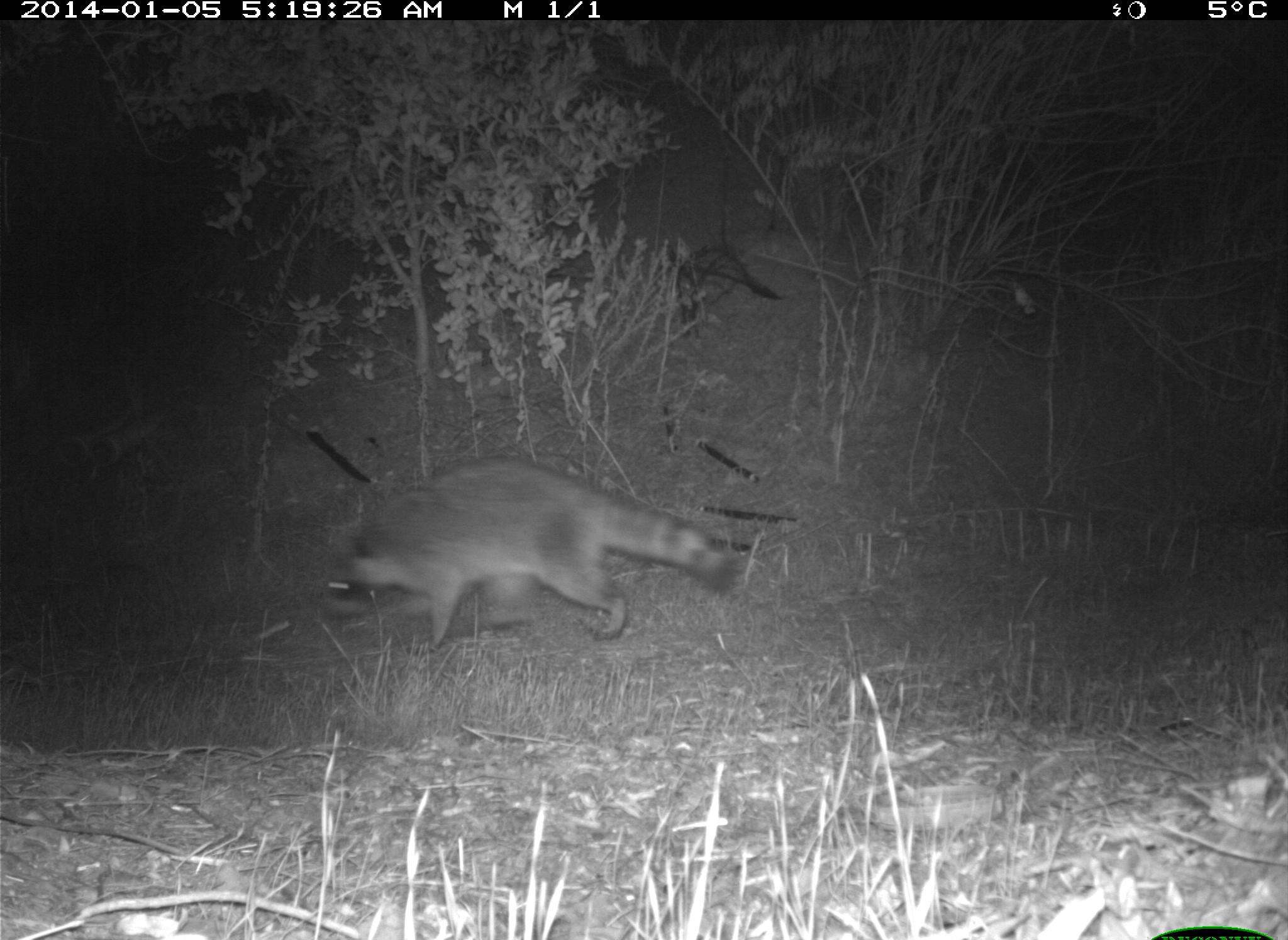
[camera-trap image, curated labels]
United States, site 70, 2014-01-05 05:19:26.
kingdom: Animalia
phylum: Chordata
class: Mammalia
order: Carnivora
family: Procyonidae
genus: Procyon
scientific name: Procyon lotor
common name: raccoon